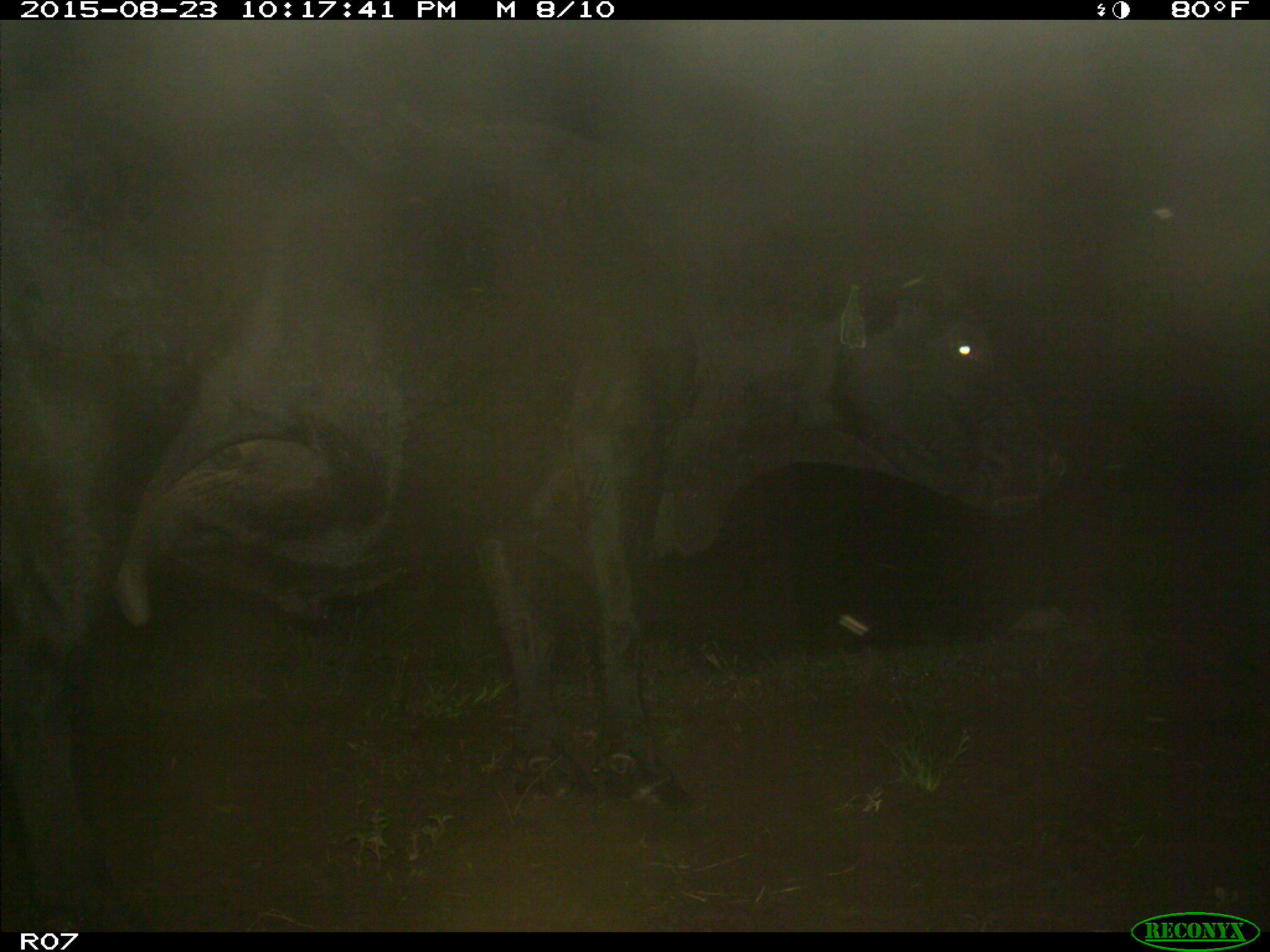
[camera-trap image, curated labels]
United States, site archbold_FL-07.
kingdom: Animalia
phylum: Chordata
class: Mammalia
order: Artiodactyla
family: Bovidae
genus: Bos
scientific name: Bos taurus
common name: domestic cow